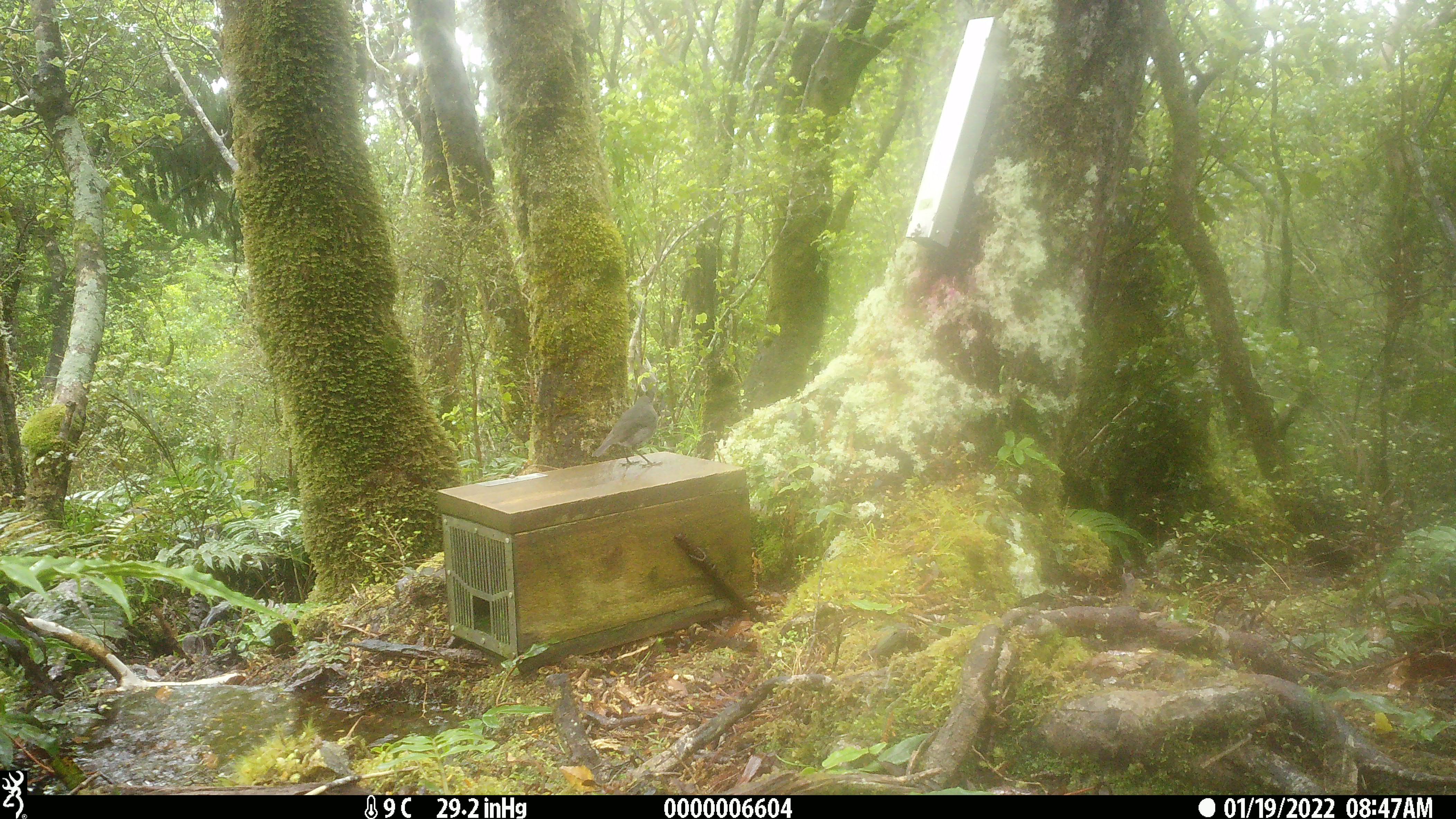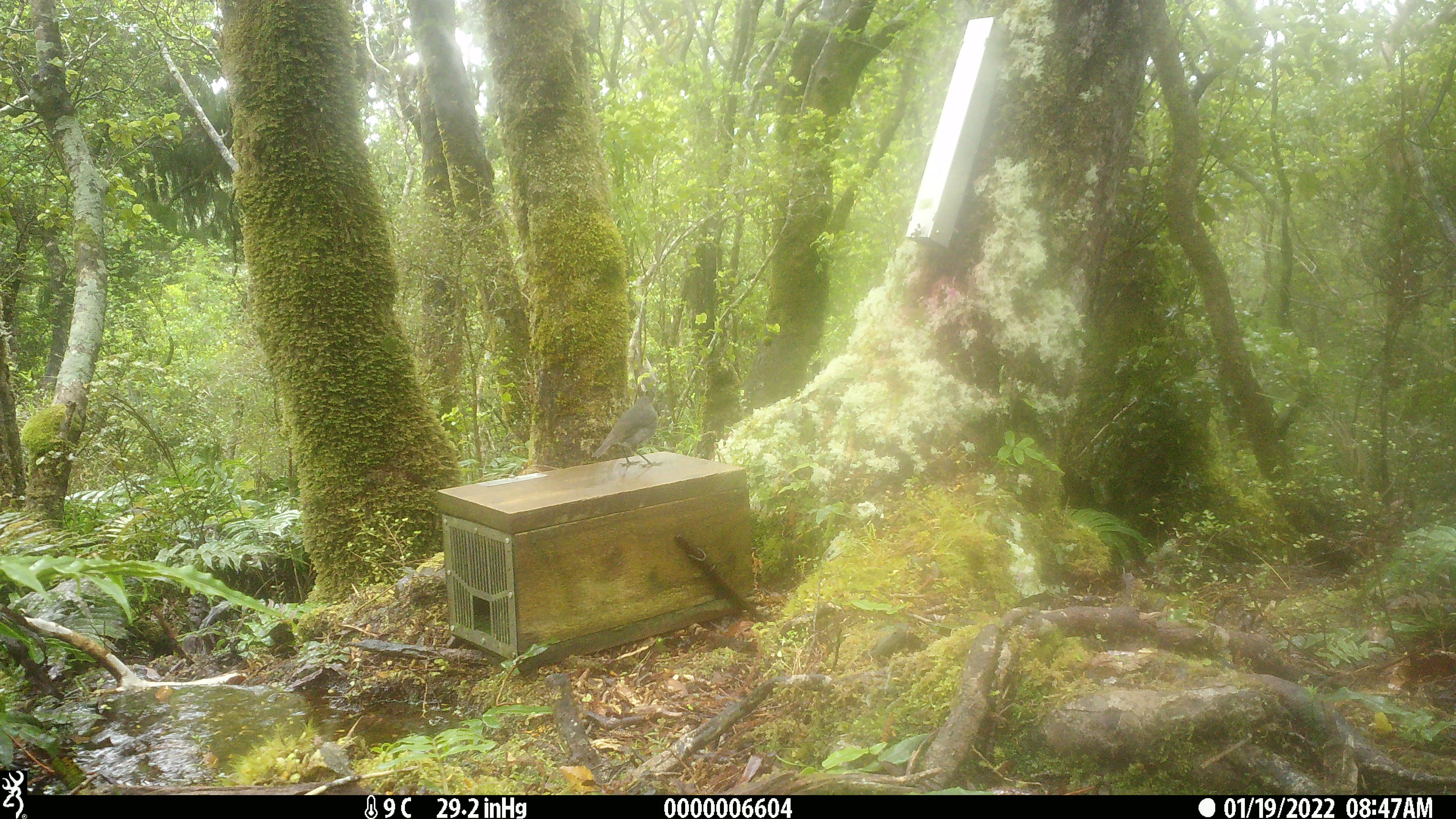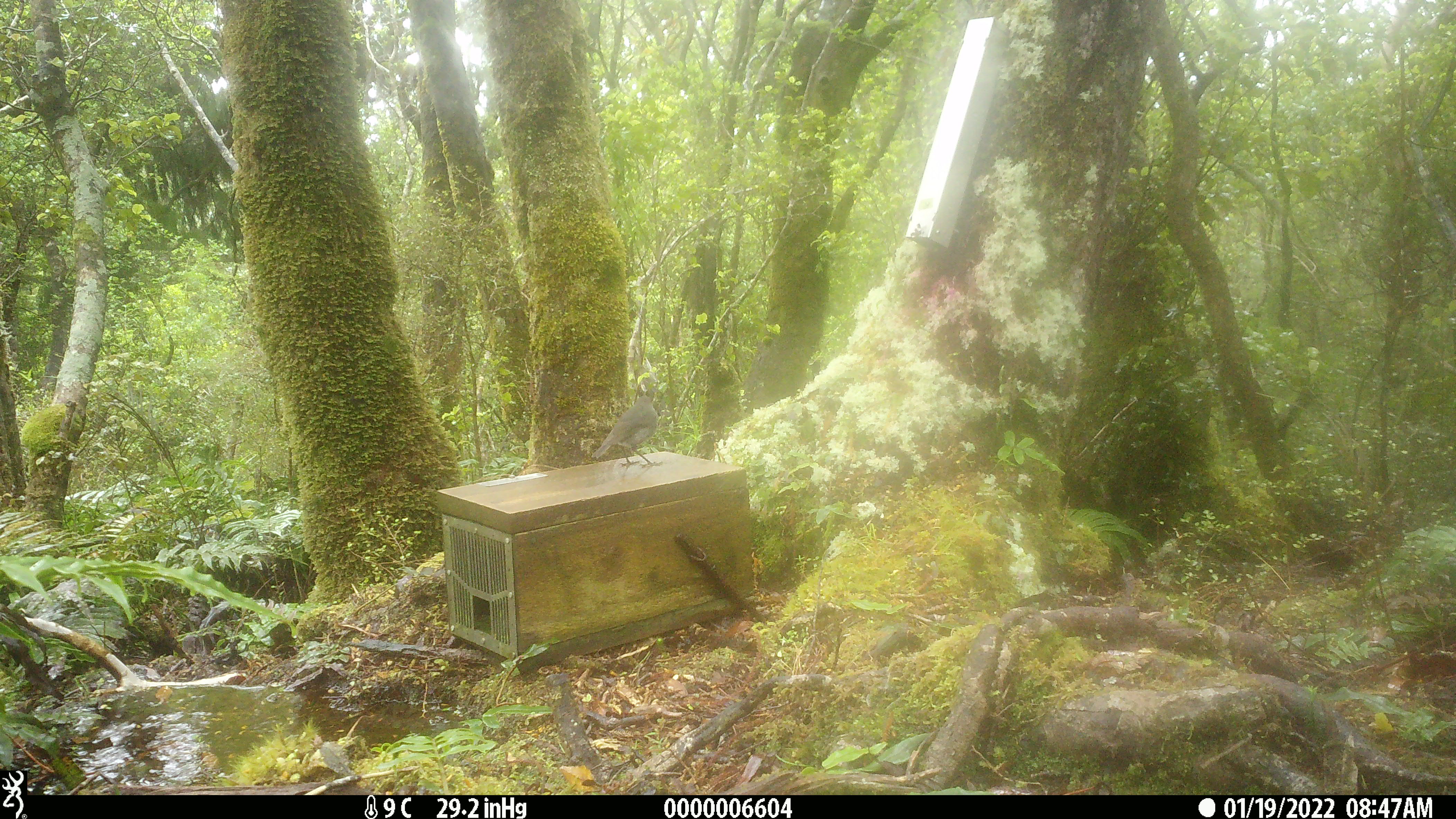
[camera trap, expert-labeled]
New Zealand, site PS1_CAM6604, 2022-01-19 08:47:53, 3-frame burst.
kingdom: Animalia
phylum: Chordata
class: Aves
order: Passeriformes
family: Petroicidae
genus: Petroica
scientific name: Petroica australis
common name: new zealand robin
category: robin